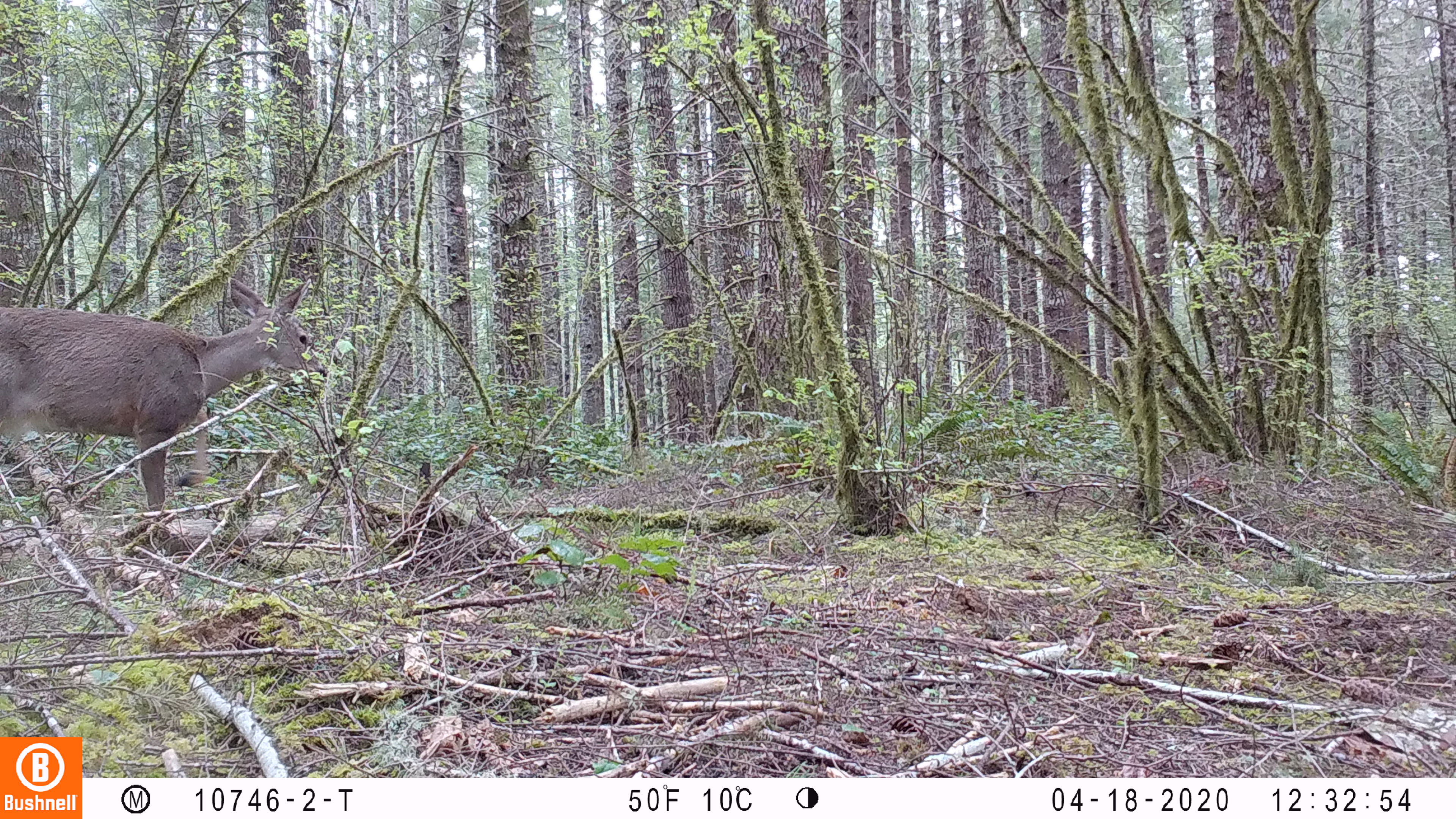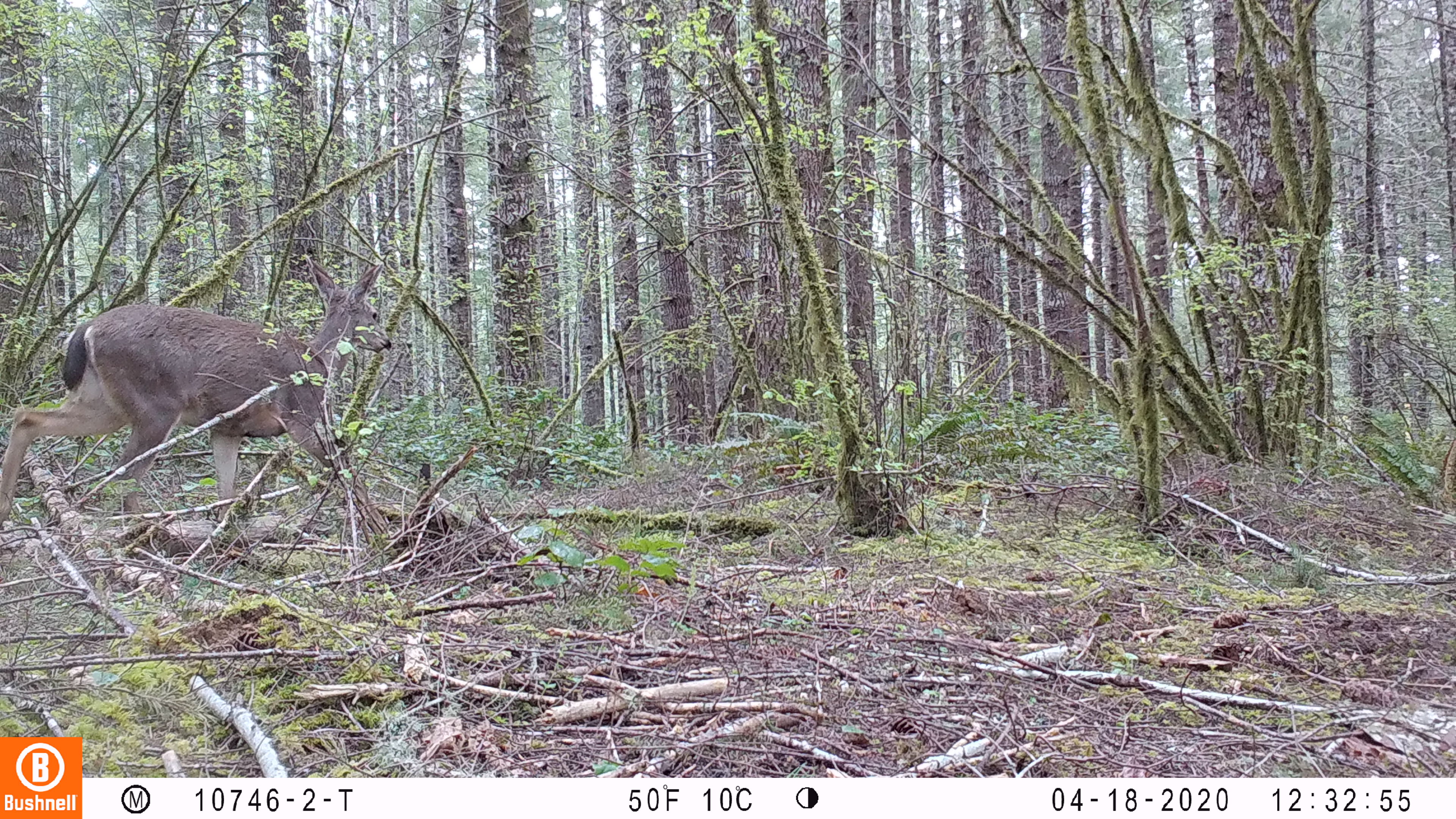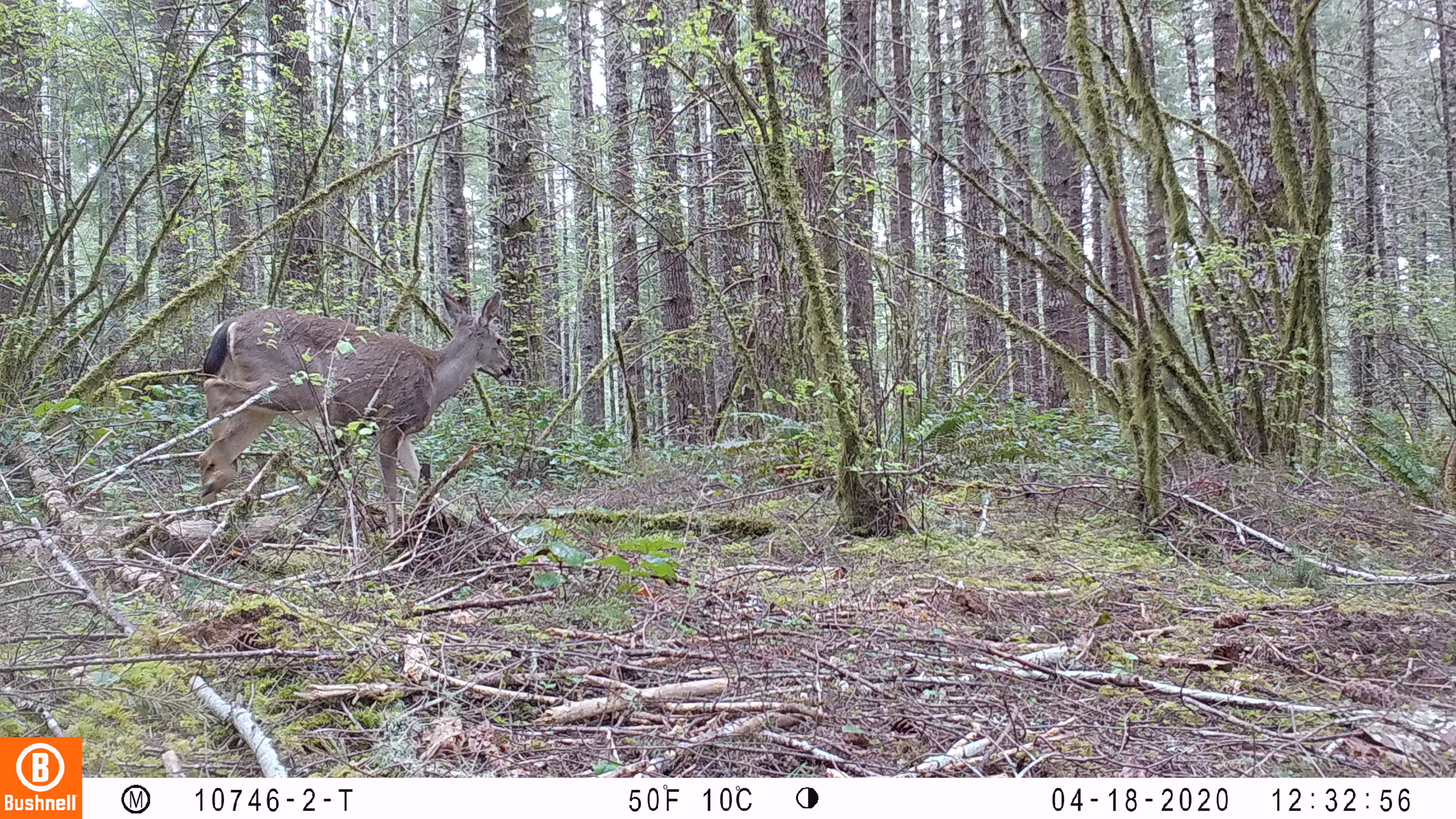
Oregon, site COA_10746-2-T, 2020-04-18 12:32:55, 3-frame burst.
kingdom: Animalia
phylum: Chordata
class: Mammalia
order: Artiodactyla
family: Cervidae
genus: Odocoileus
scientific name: Odocoileus hemionus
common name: black-tailed deer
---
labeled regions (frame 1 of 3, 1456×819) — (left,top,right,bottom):
black-tailed deer: (0,262,323,533)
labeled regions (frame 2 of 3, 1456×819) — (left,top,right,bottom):
black-tailed deer: (0,251,406,531)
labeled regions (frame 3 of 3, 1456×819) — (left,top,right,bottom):
black-tailed deer: (190,275,522,499)